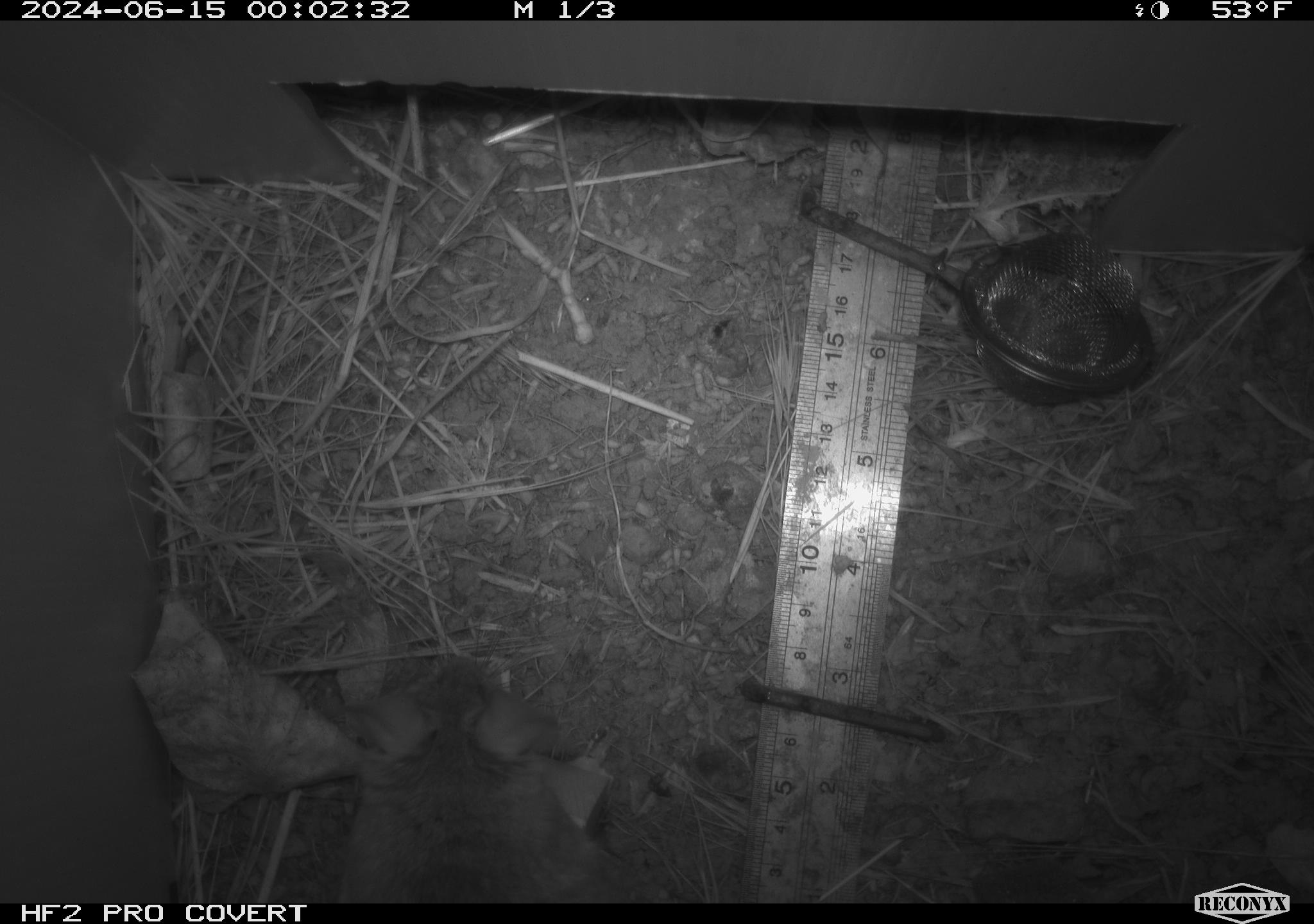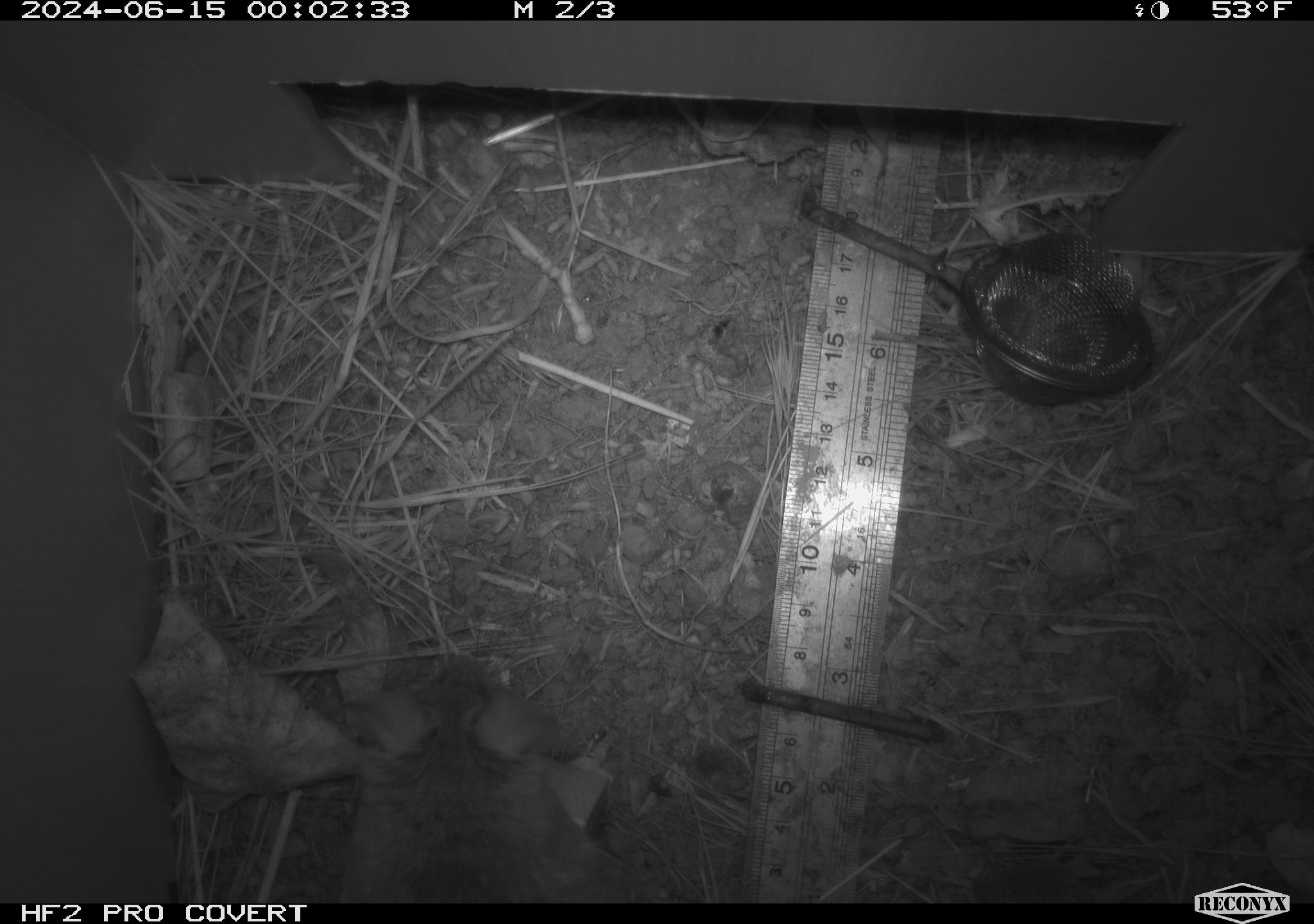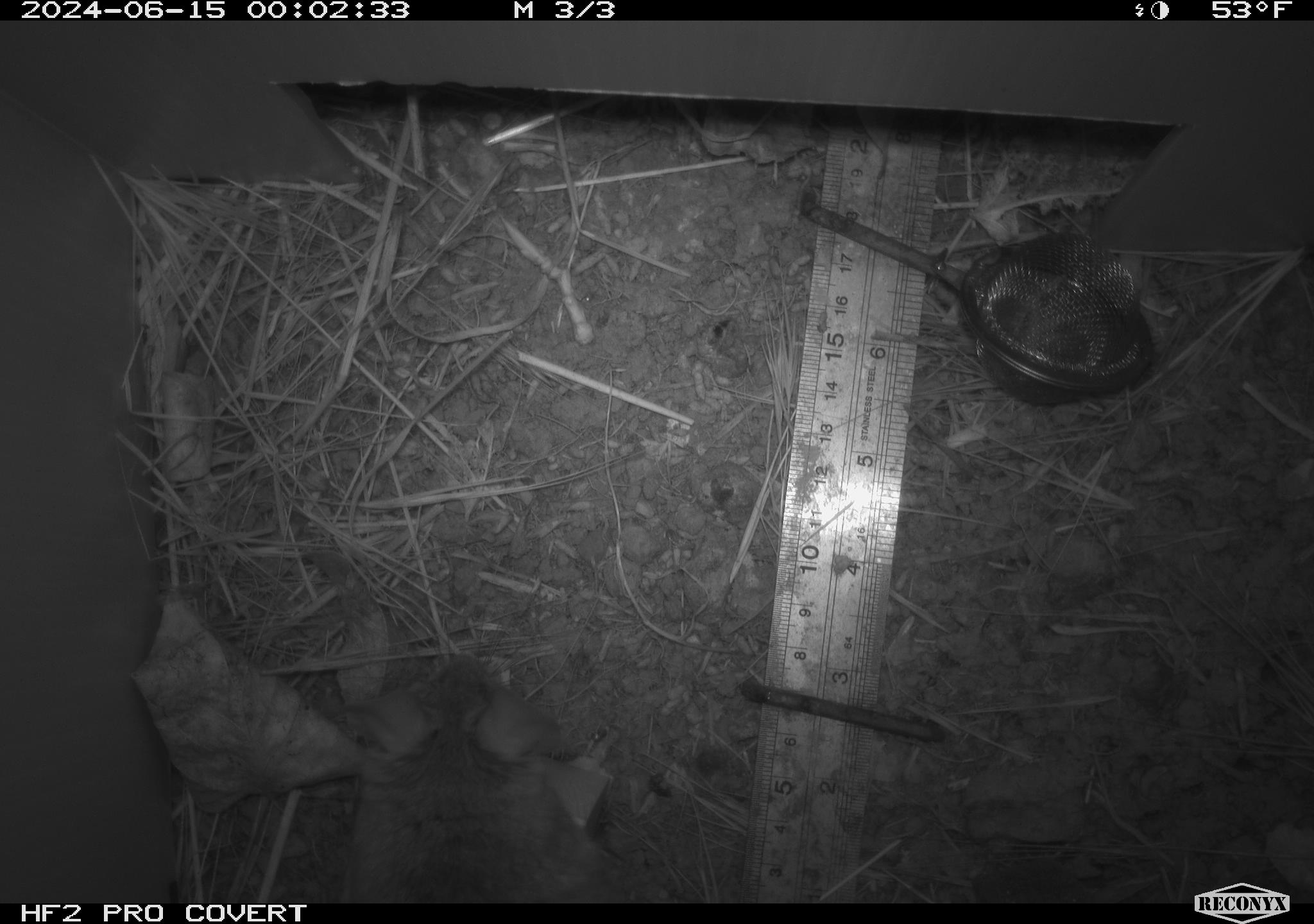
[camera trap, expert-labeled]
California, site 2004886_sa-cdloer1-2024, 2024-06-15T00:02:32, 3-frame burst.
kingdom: Animalia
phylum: Chordata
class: Mammalia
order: Rodentia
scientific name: Rodentia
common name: mouse species